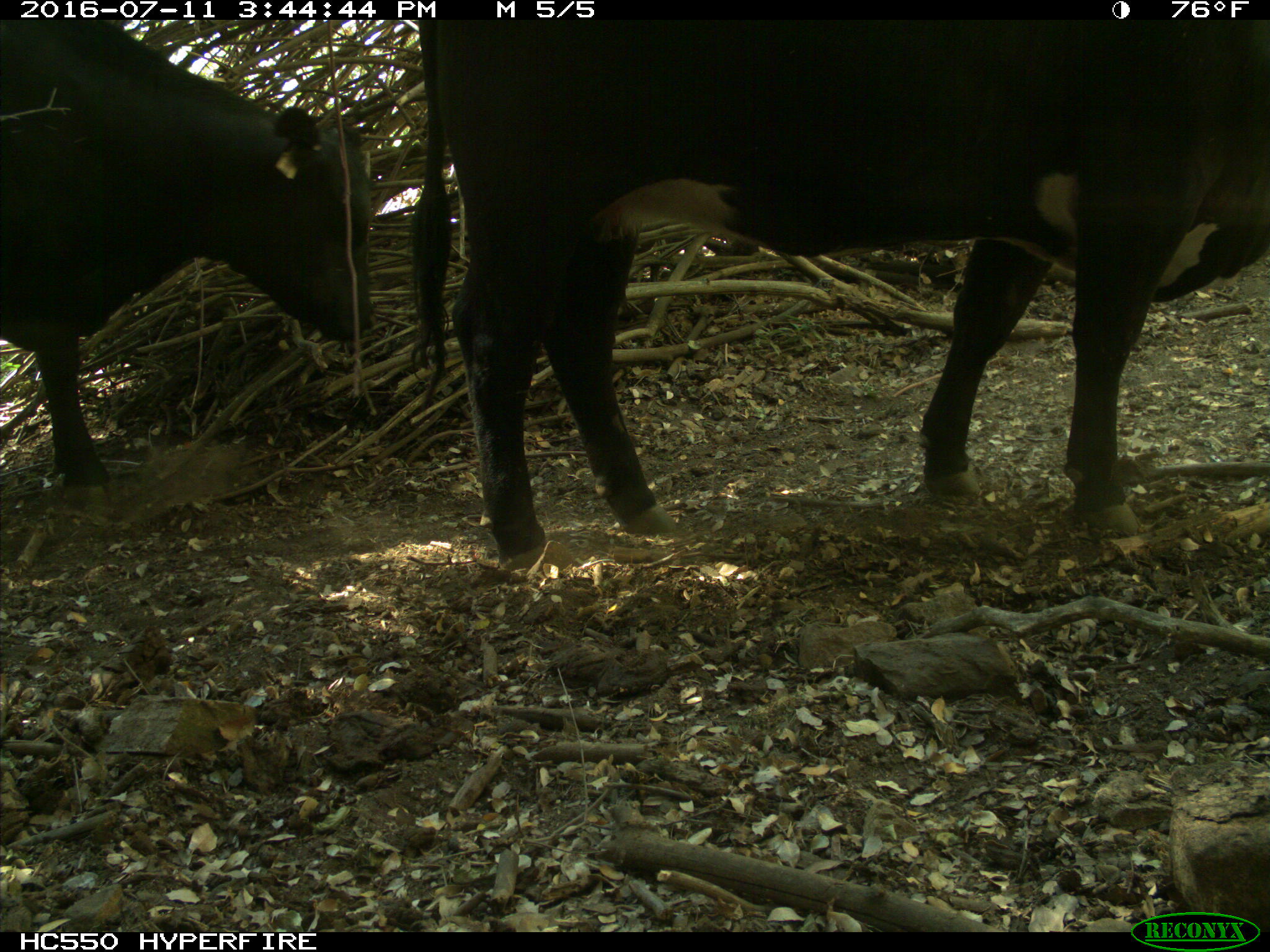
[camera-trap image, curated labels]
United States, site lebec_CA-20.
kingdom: Animalia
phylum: Chordata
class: Mammalia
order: Artiodactyla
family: Bovidae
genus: Bos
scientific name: Bos taurus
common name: domestic cow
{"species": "Bos taurus (domestic cow)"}